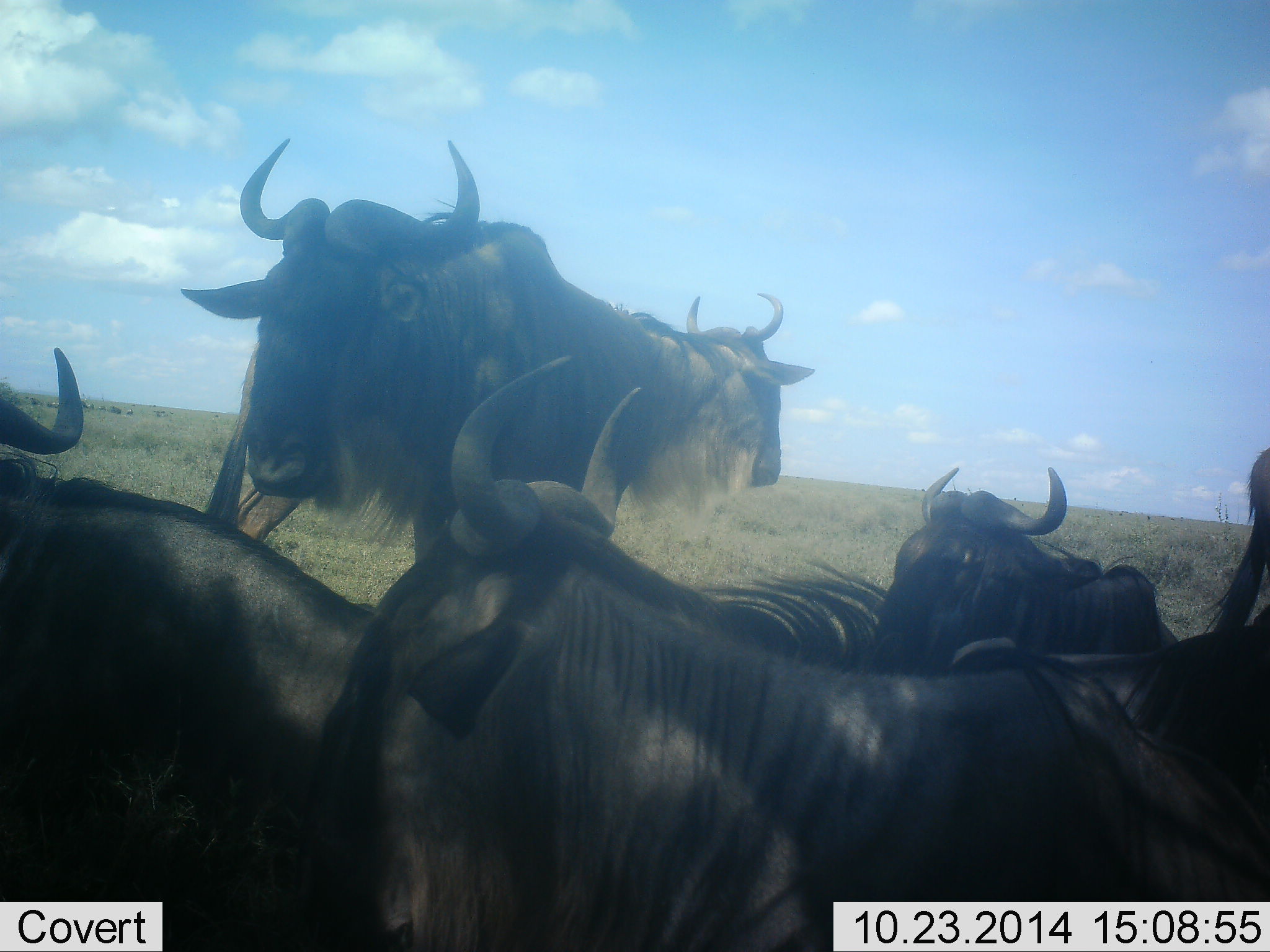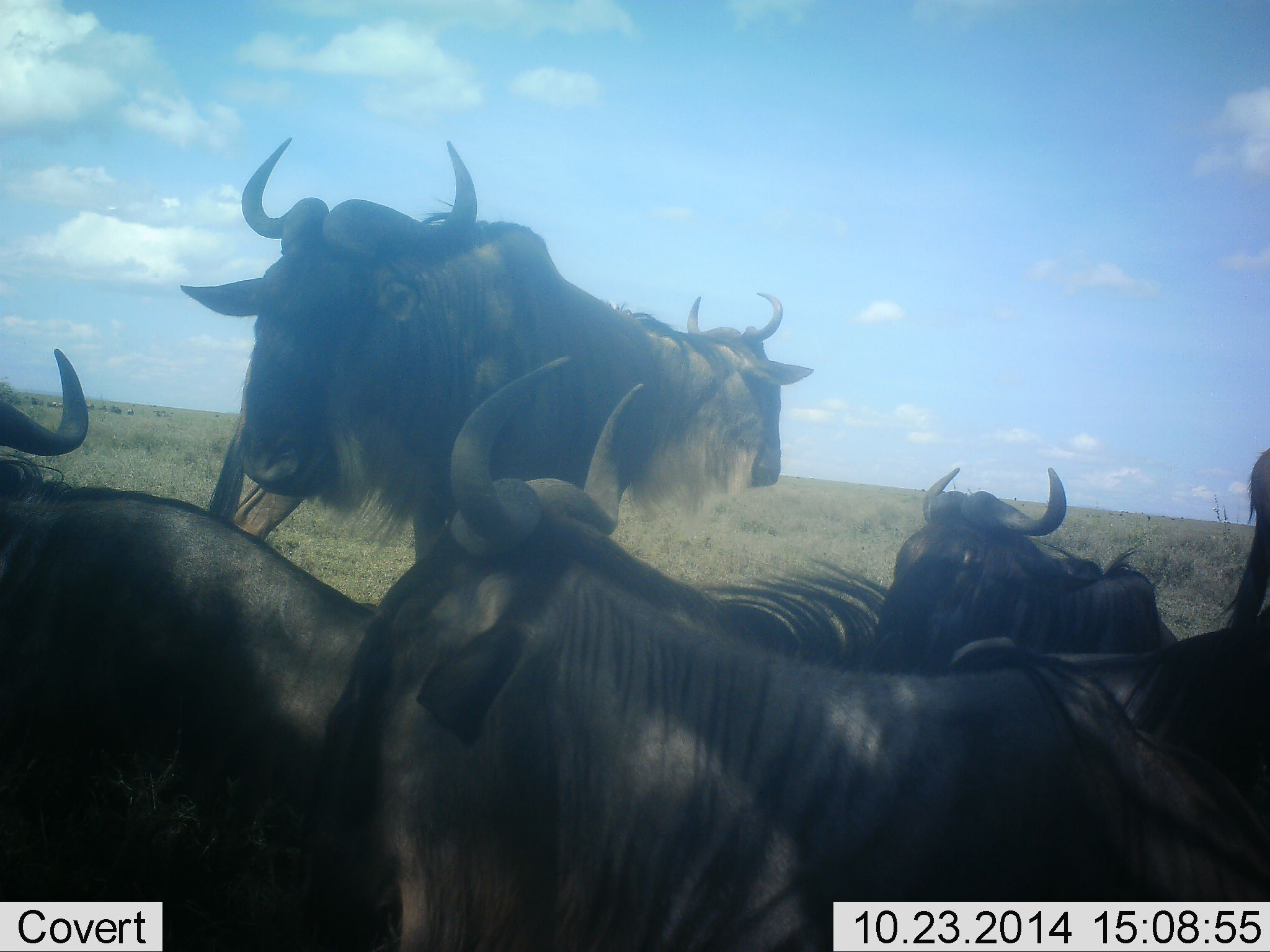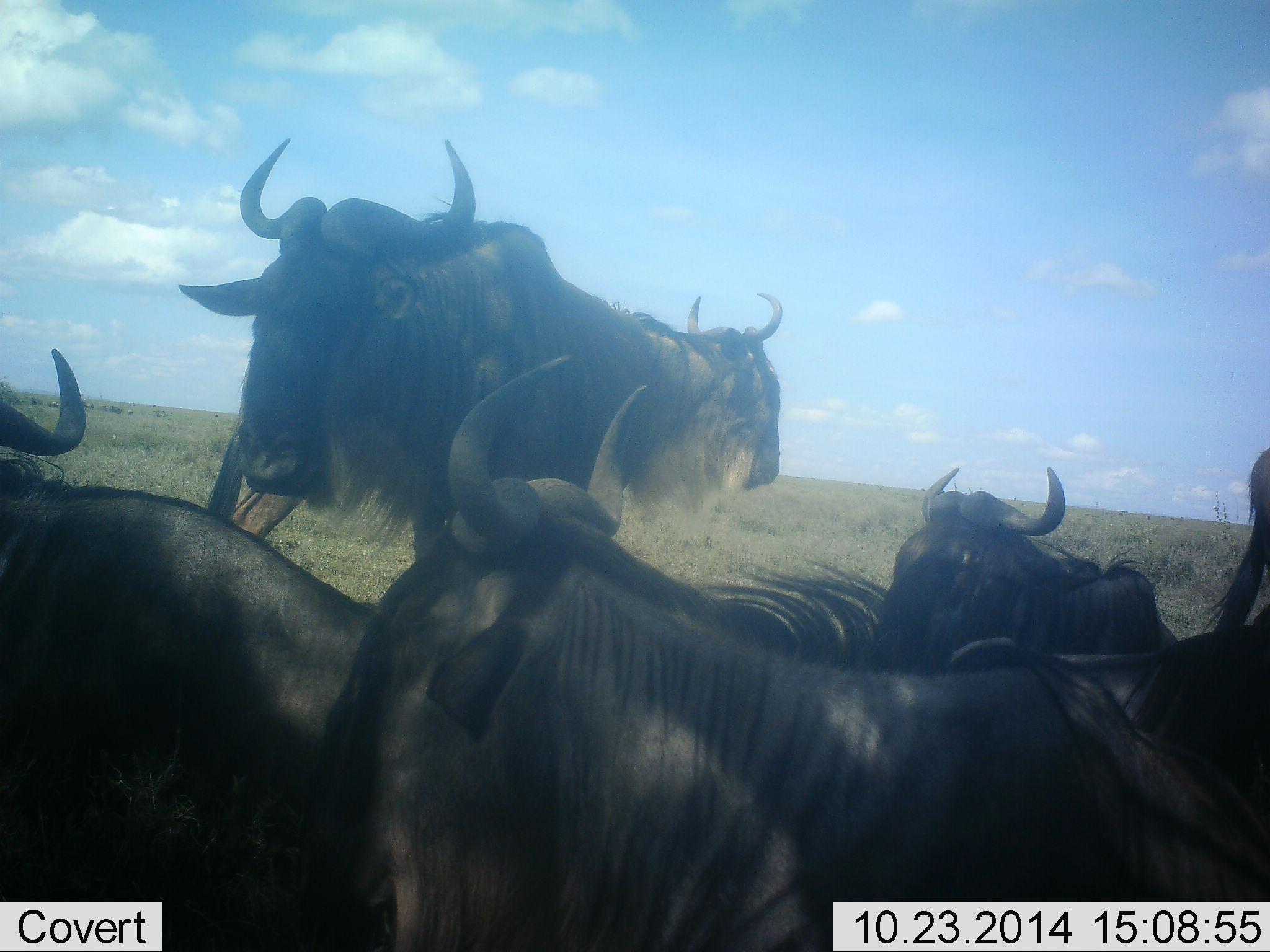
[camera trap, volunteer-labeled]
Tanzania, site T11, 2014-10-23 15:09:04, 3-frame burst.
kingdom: Animalia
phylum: Chordata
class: Mammalia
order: Artiodactyla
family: Bovidae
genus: Connochaetes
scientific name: Connochaetes taurinus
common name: blue wildebeest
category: wildebeest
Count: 6.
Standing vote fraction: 80%.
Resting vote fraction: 90%.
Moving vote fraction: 10%.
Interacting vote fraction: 10%.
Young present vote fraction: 0%.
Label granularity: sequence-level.